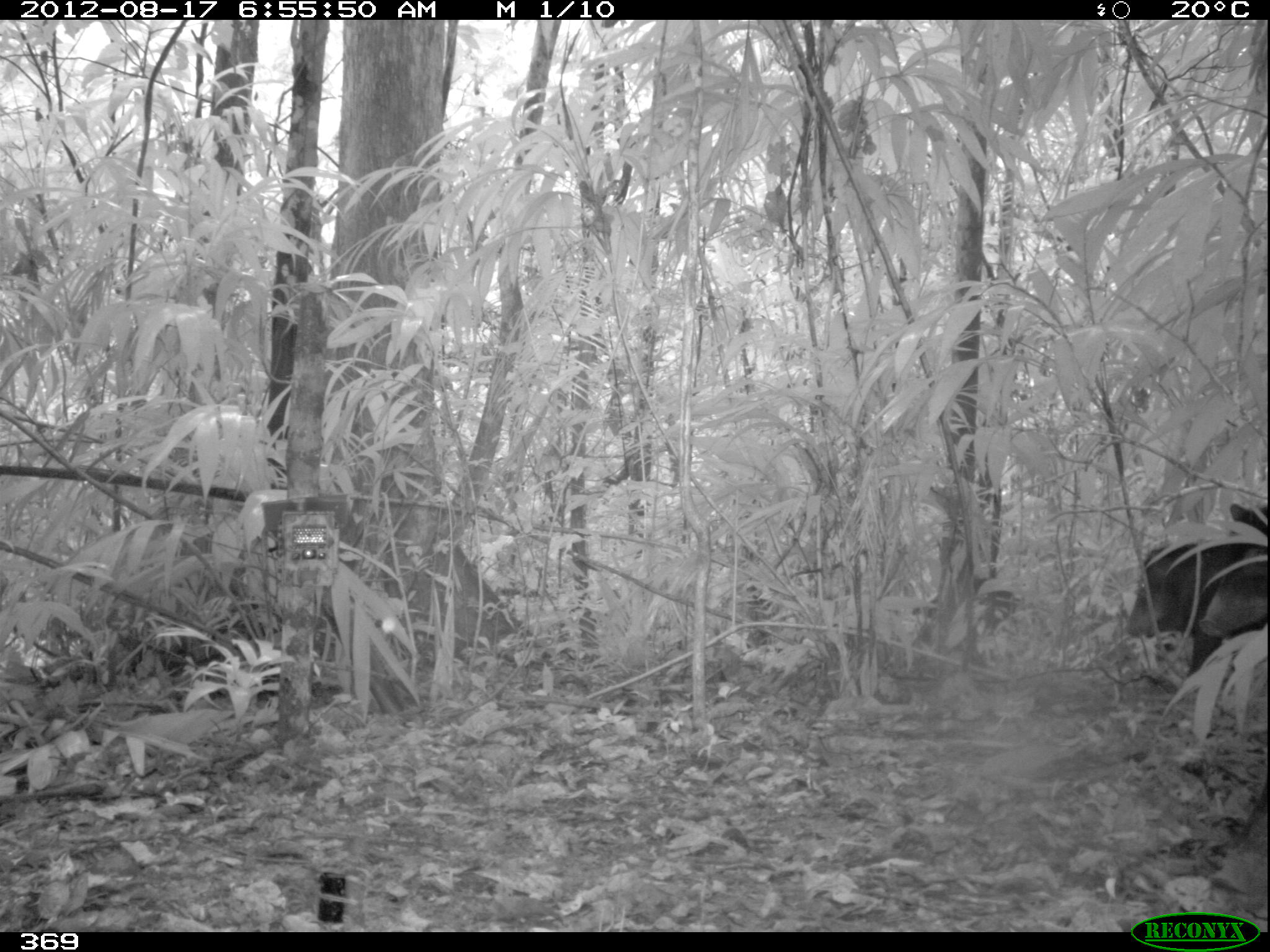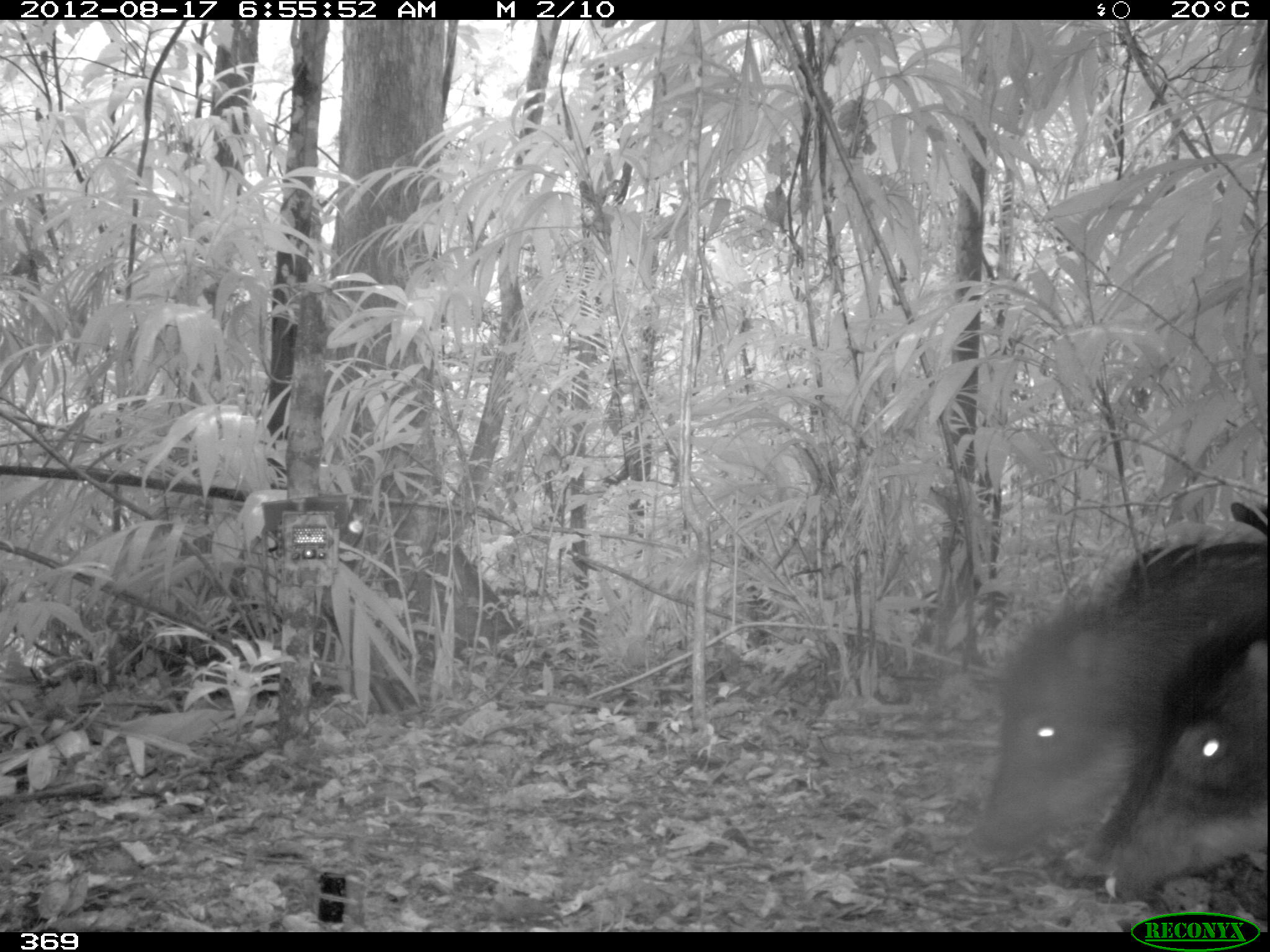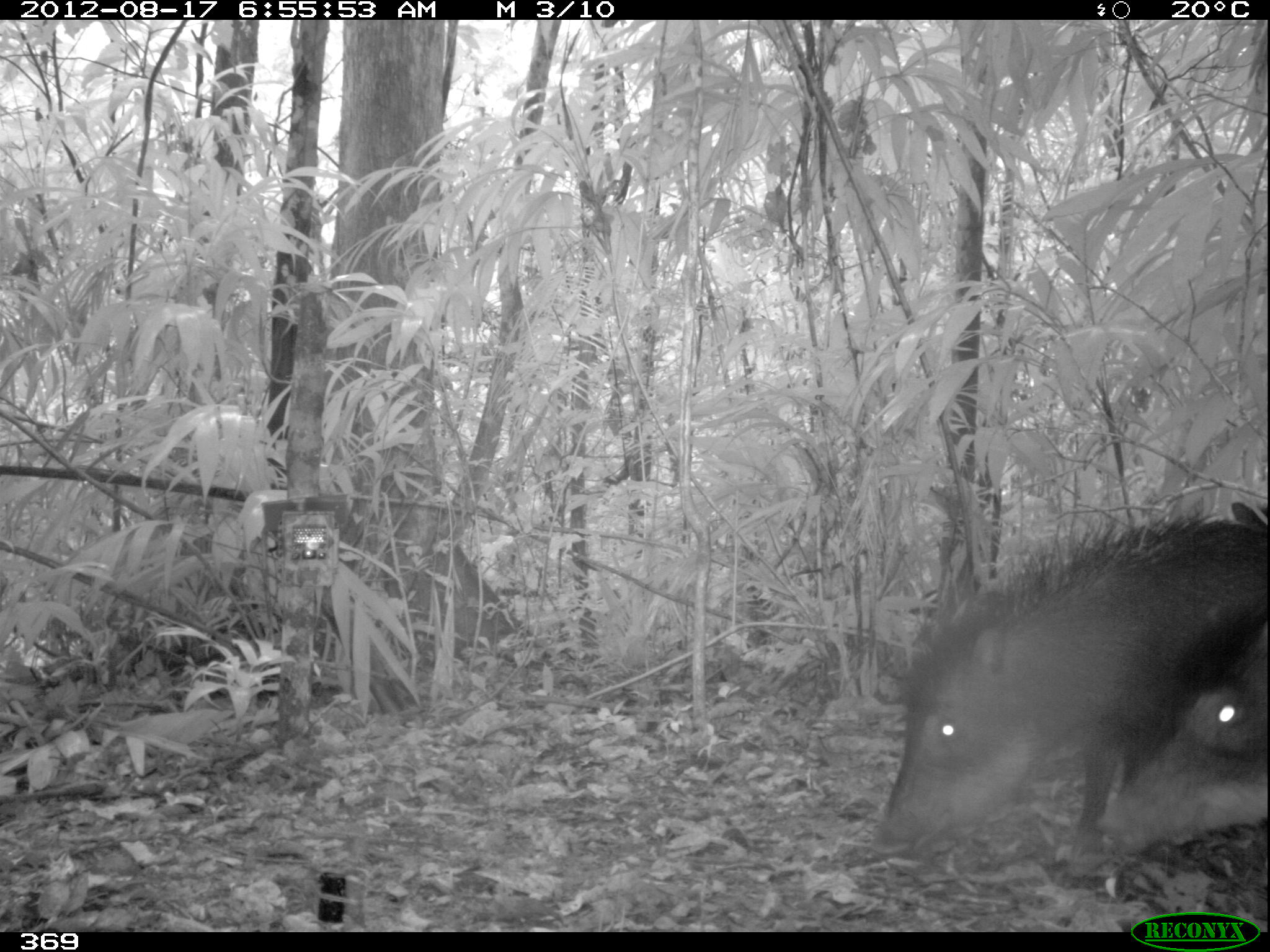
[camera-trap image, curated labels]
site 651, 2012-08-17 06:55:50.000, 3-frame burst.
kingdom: Animalia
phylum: Chordata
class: Mammalia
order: Artiodactyla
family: Tayassuidae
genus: Tayassu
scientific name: Tayassu pecari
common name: white-lipped peccary